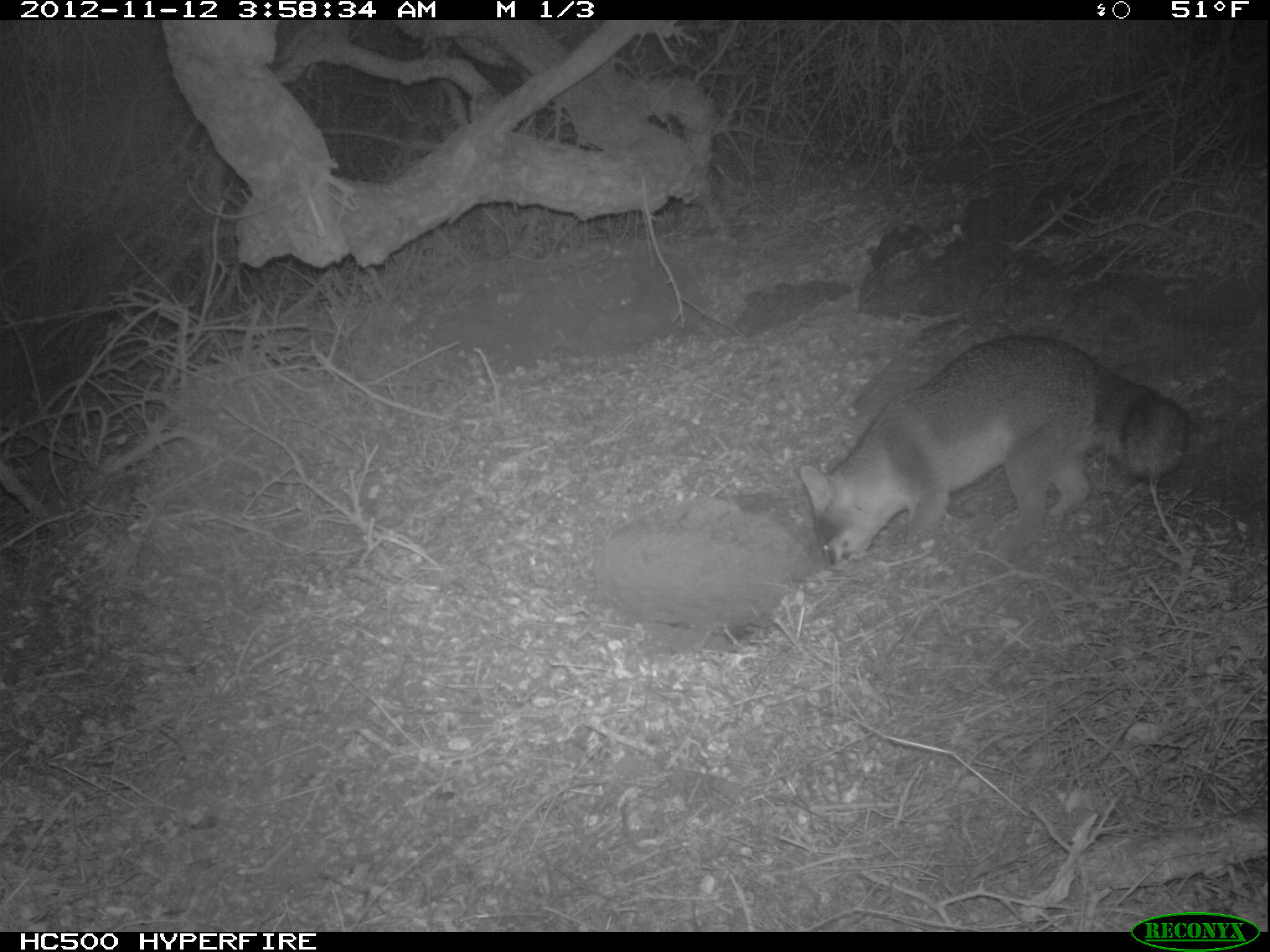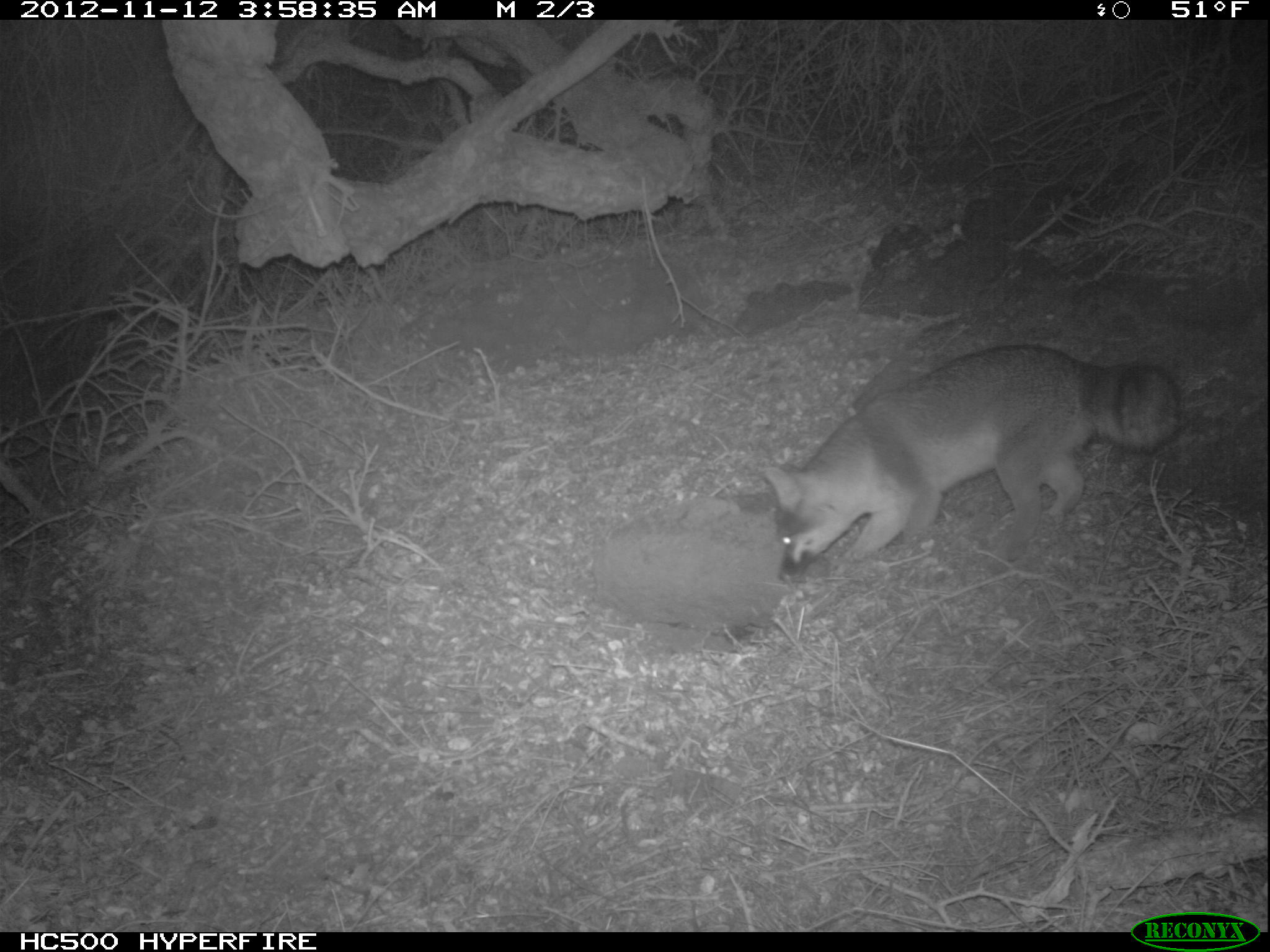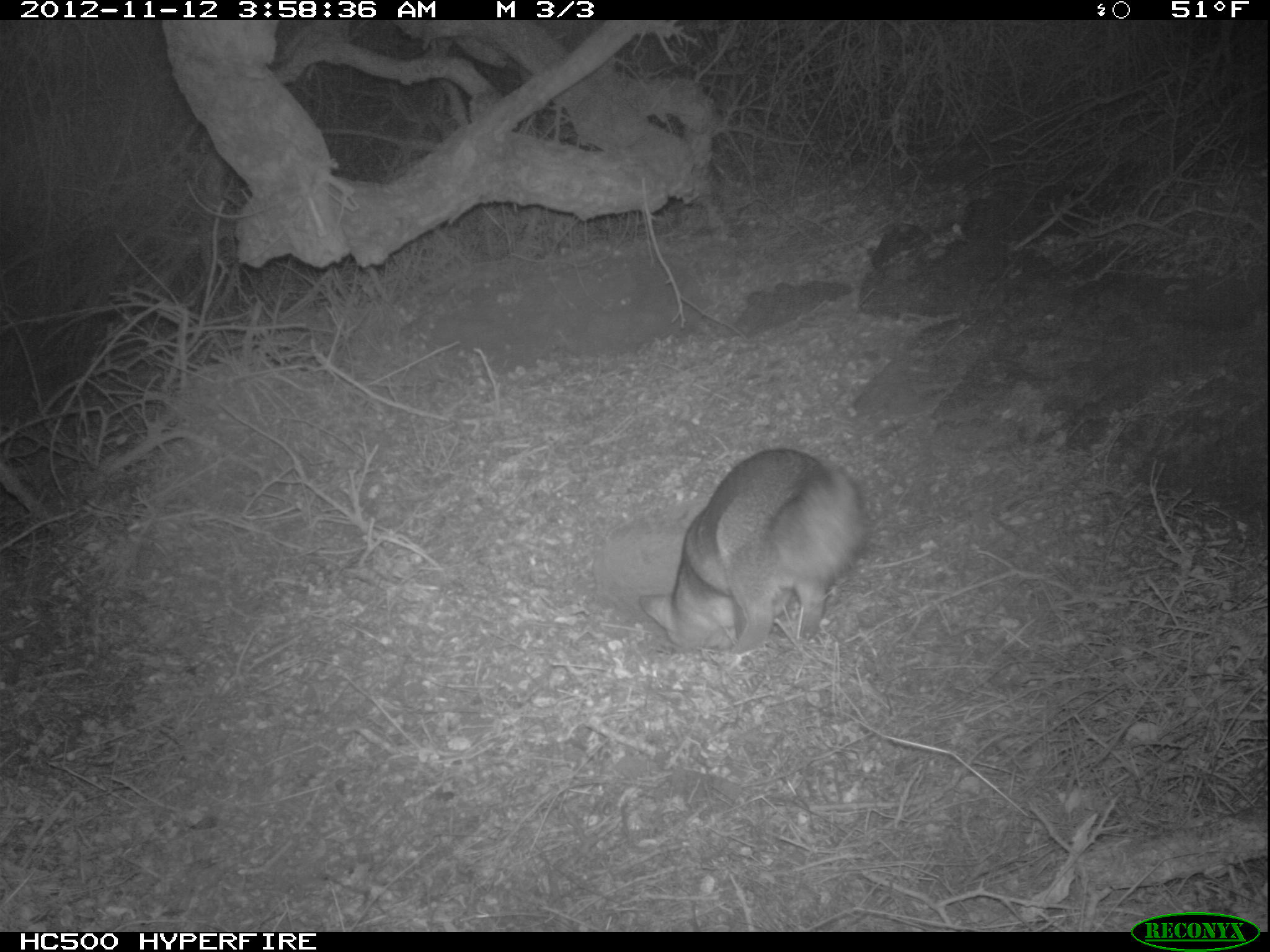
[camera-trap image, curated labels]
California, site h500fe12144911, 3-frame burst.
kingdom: Animalia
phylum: Chordata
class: Mammalia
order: Carnivora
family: Canidae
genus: Urocyon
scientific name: Urocyon littoralis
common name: island fox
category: fox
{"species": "fox (island fox) (Urocyon littoralis)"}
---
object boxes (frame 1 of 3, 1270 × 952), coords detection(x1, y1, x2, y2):
fox: detection(799, 333, 1189, 566)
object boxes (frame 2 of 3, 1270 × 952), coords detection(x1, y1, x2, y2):
fox: detection(758, 343, 1179, 576)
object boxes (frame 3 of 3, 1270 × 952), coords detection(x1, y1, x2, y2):
fox: detection(637, 447, 868, 656)